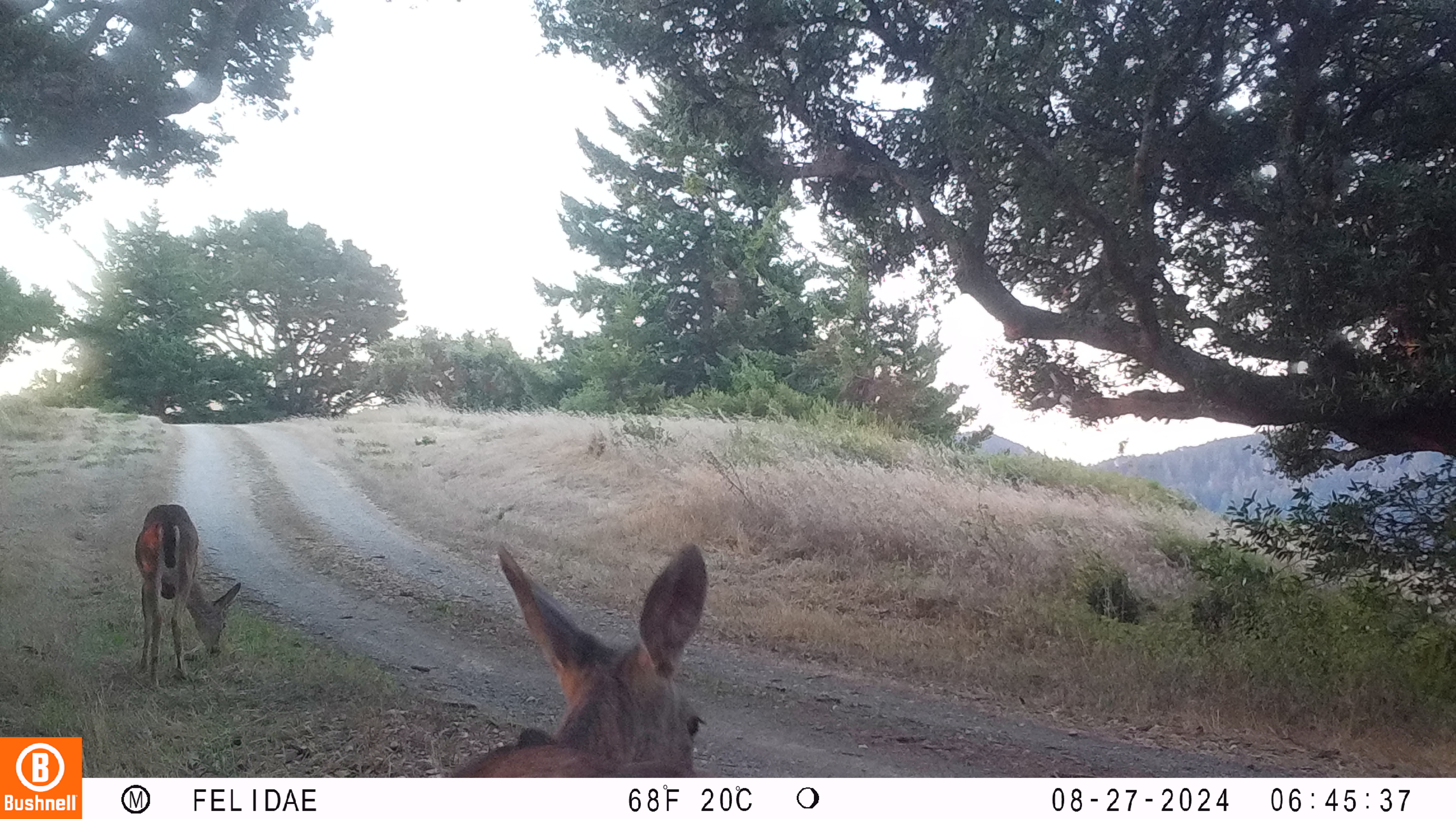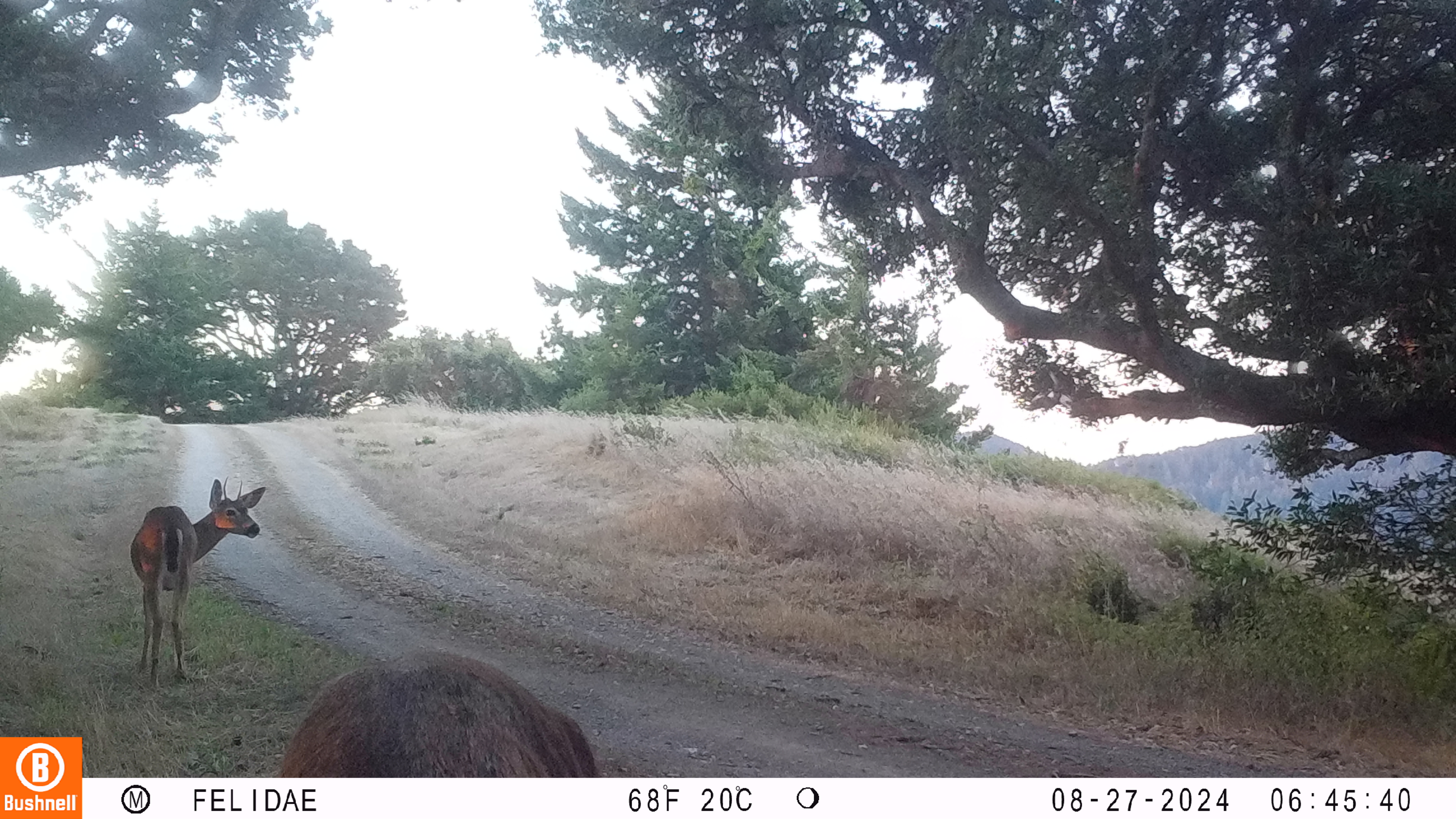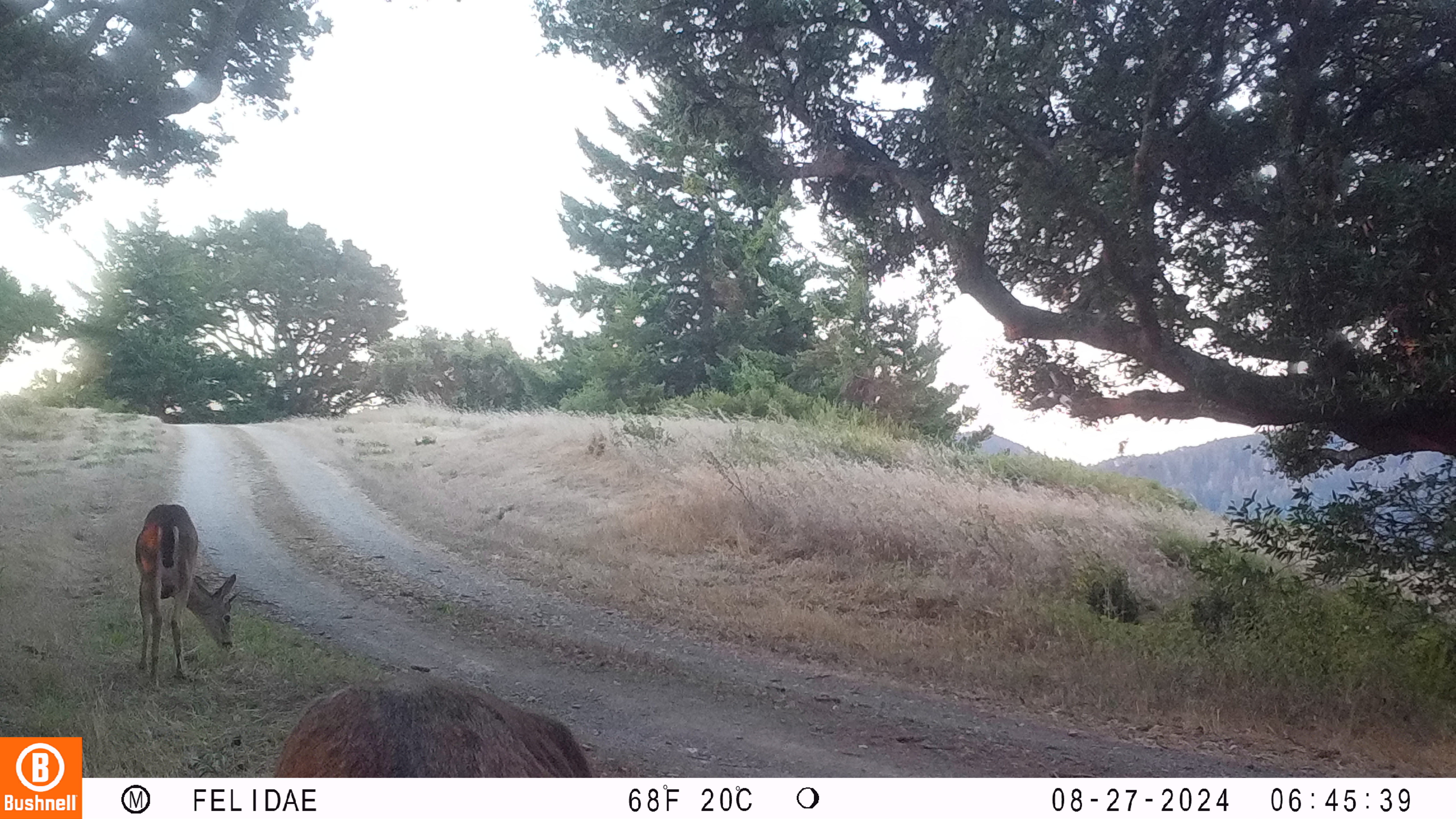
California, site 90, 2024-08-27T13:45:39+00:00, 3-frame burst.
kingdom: Animalia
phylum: Chordata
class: Mammalia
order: Artiodactyla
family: Cervidae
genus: Odocoileus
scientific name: Odocoileus hemionus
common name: mule deer